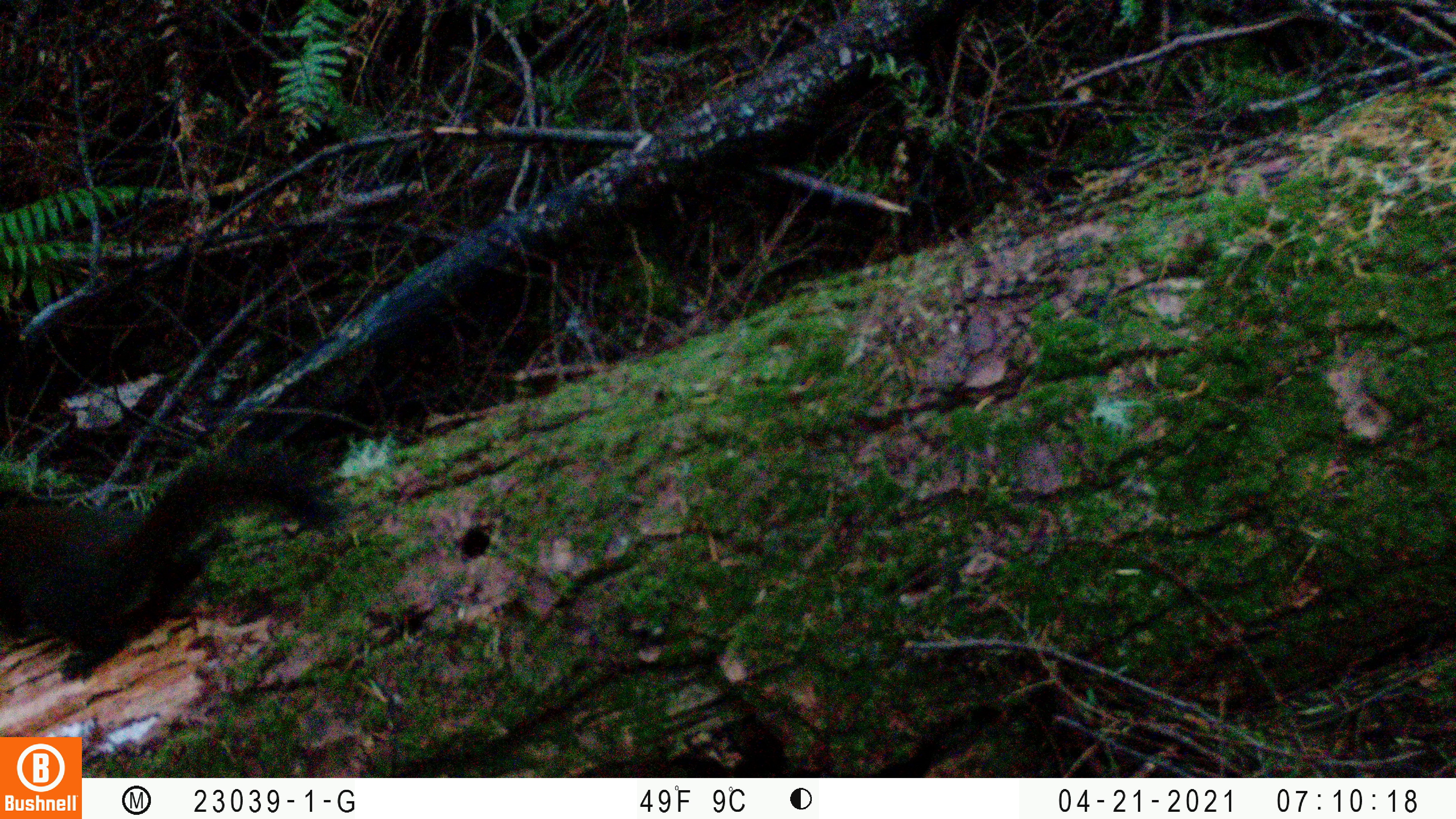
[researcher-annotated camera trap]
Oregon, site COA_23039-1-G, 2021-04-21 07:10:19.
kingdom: Animalia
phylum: Chordata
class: Mammalia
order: Rodentia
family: Sciuridae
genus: Tamiasciurus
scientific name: Tamiasciurus douglasii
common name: douglas squirrel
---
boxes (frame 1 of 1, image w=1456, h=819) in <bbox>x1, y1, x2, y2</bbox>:
douglas squirrel: <bbox>0, 394, 403, 699</bbox>